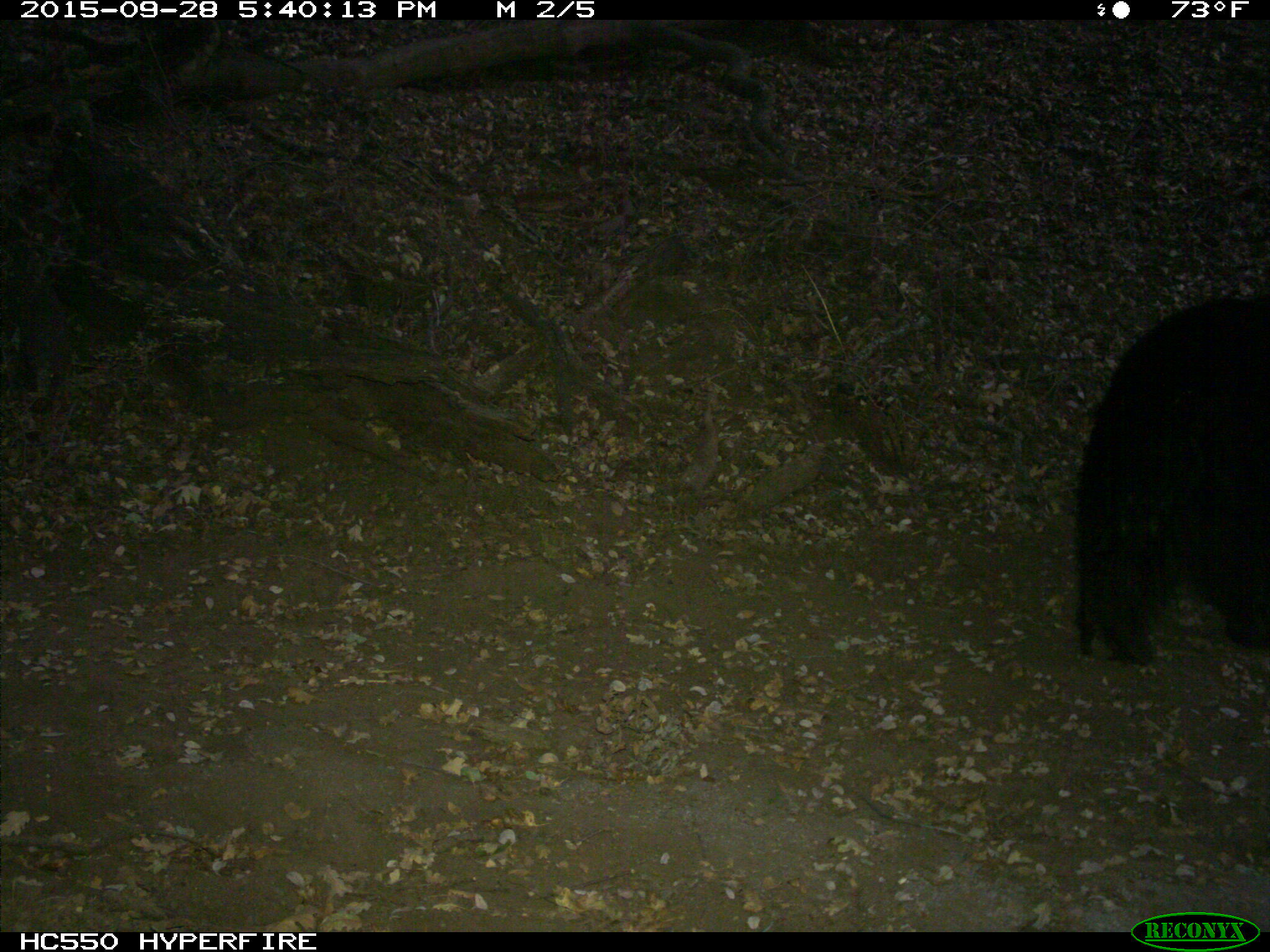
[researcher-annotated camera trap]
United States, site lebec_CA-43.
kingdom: Animalia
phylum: Chordata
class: Mammalia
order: Carnivora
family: Ursidae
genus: Ursus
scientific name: Ursus americanus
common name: american black bear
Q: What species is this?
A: Ursus americanus (american black bear).